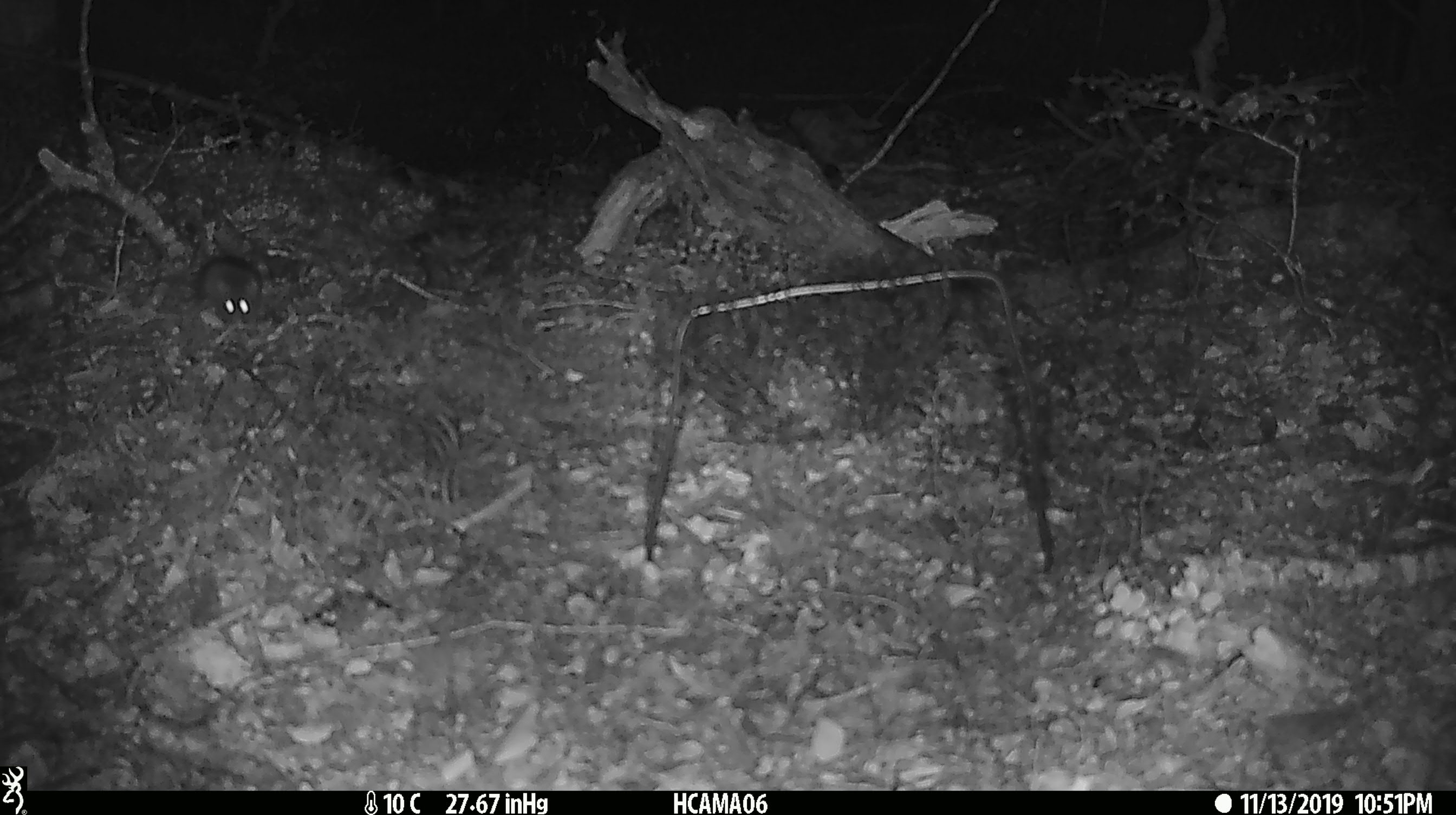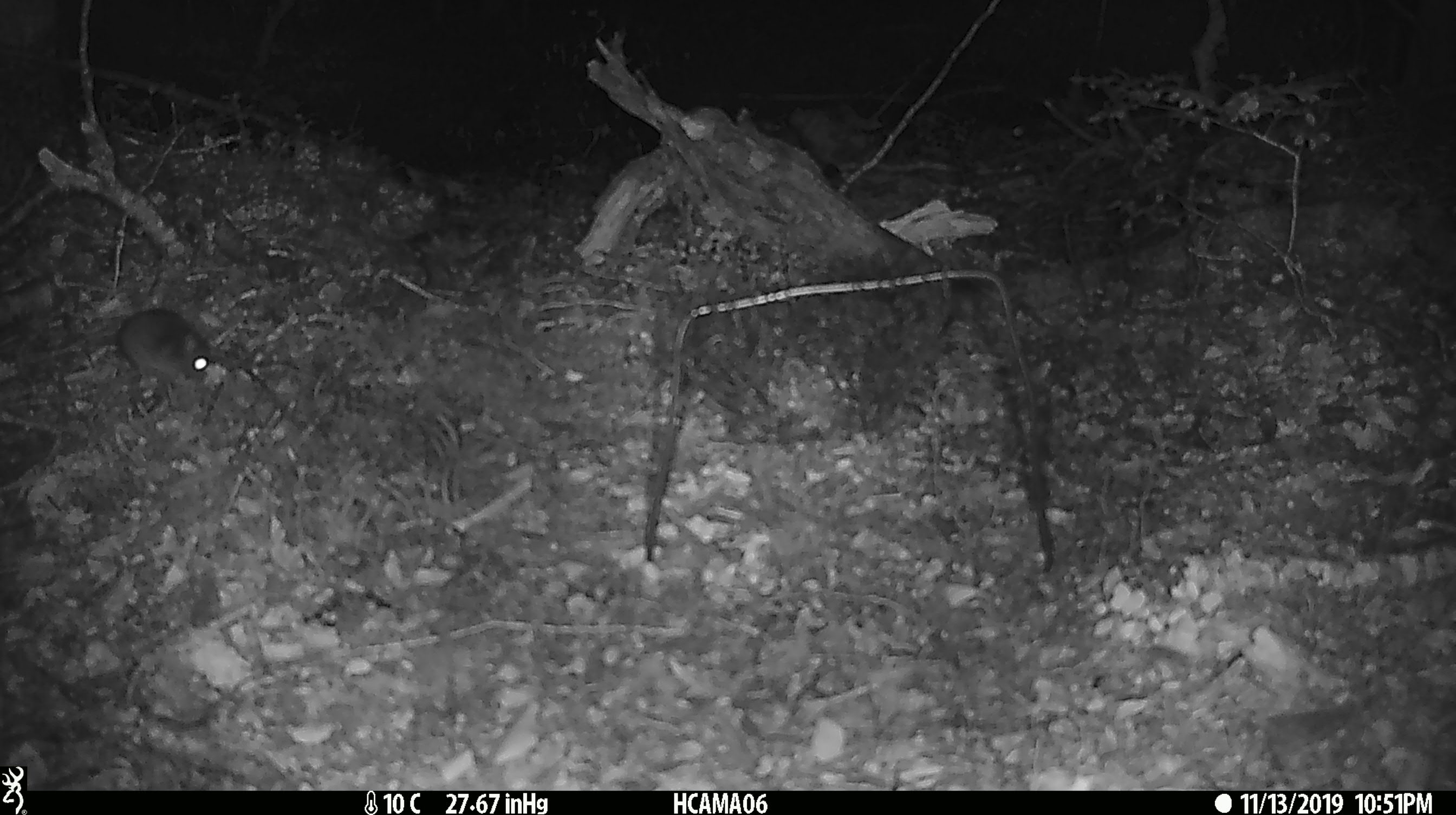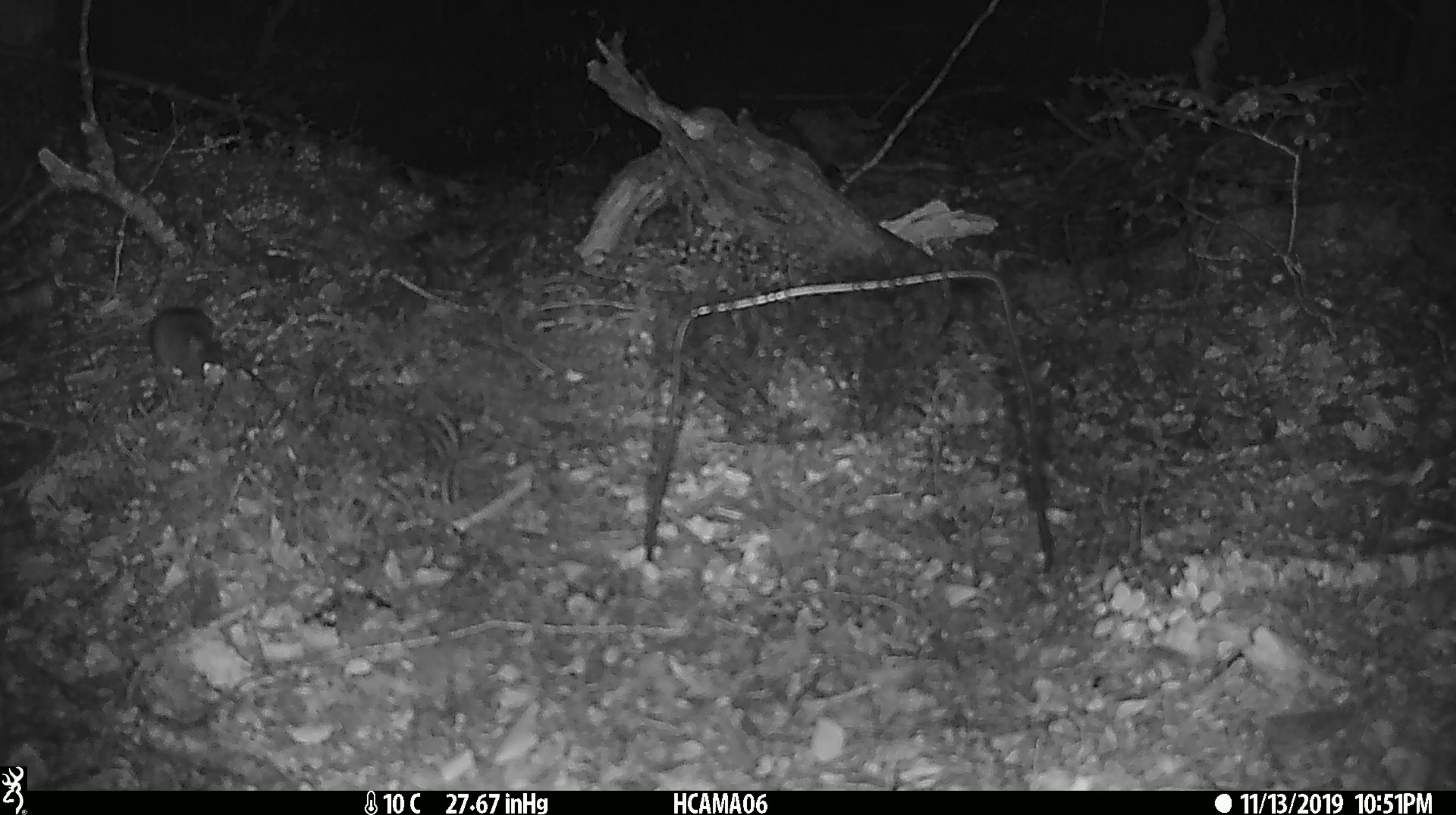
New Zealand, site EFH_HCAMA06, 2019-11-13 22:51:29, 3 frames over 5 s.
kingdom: Animalia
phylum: Chordata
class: Mammalia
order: Rodentia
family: Muridae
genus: Mus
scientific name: Mus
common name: mouse